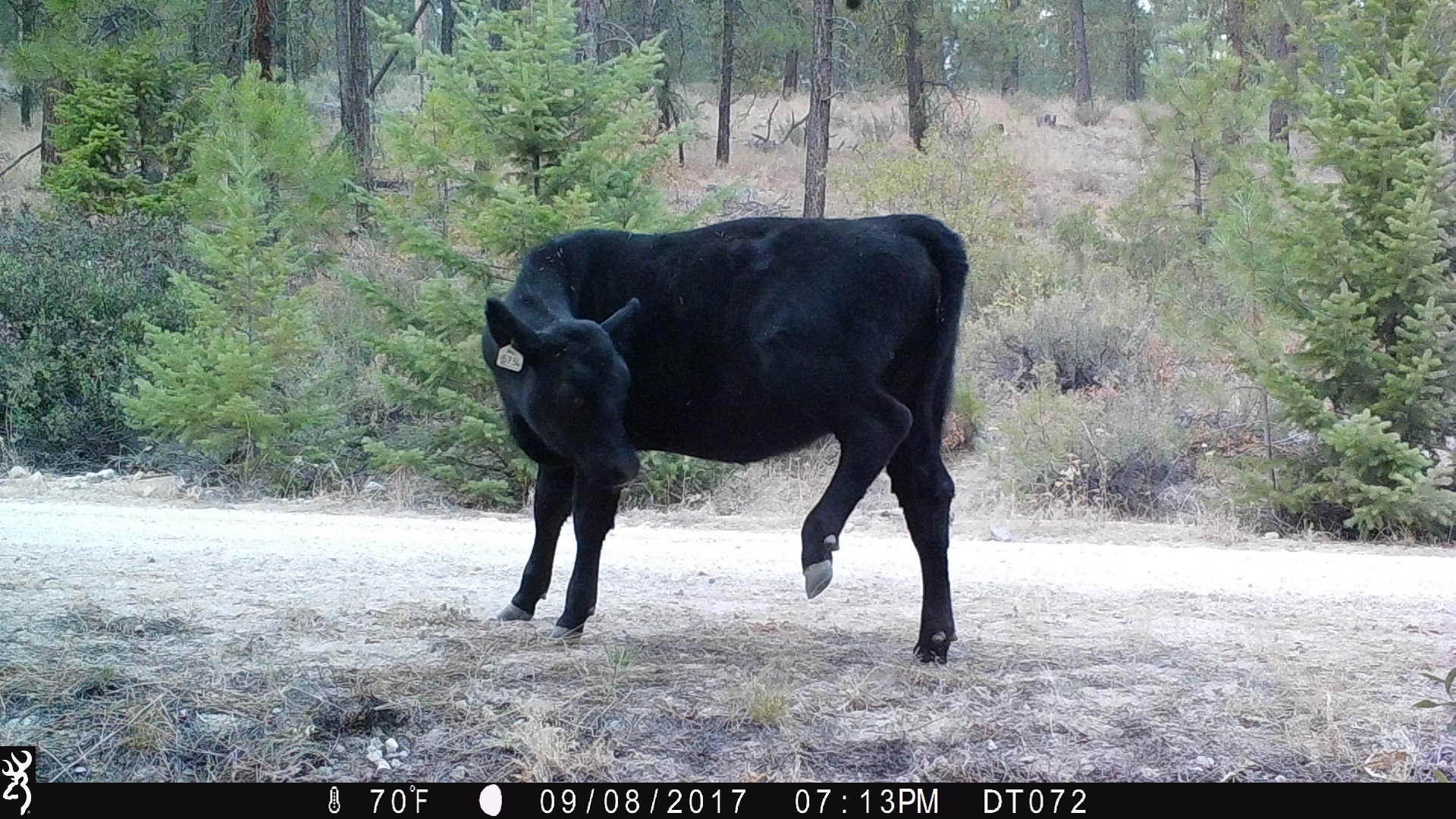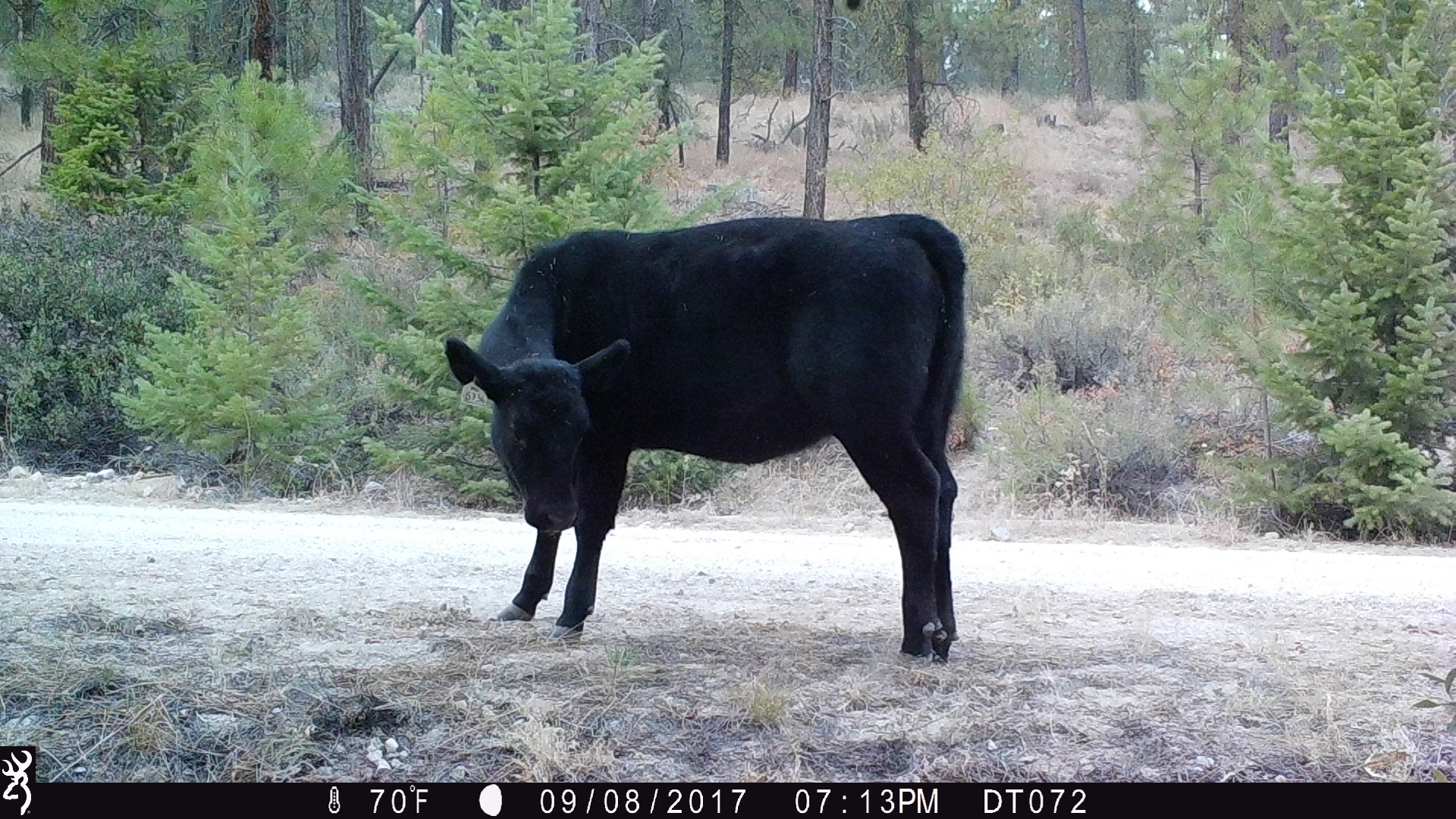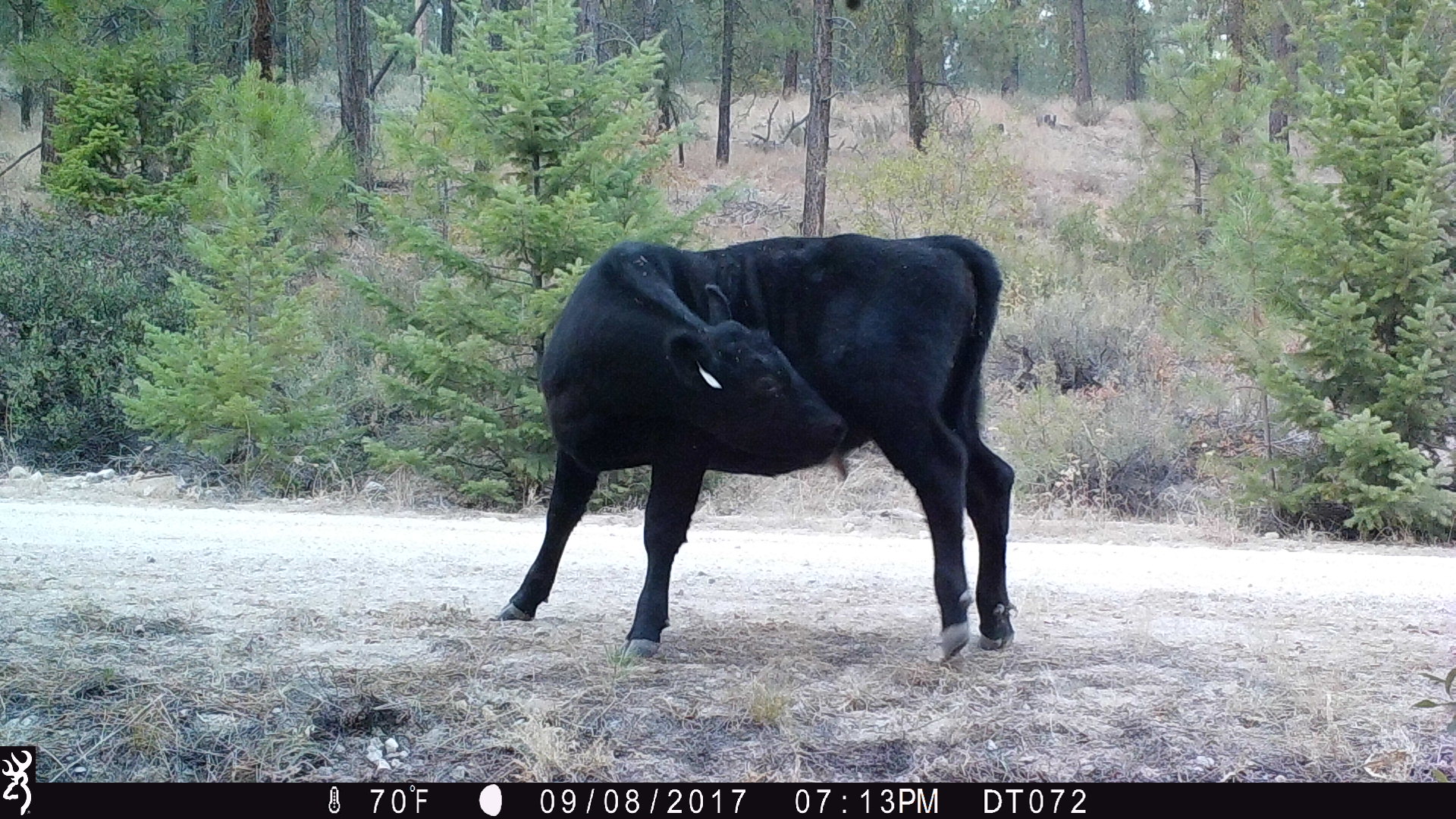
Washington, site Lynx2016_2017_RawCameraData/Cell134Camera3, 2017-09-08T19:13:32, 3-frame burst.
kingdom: Animalia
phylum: Chordata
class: Mammalia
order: Artiodactyla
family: Bovidae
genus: Bos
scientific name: Bos taurus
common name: domestic cattle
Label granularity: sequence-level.